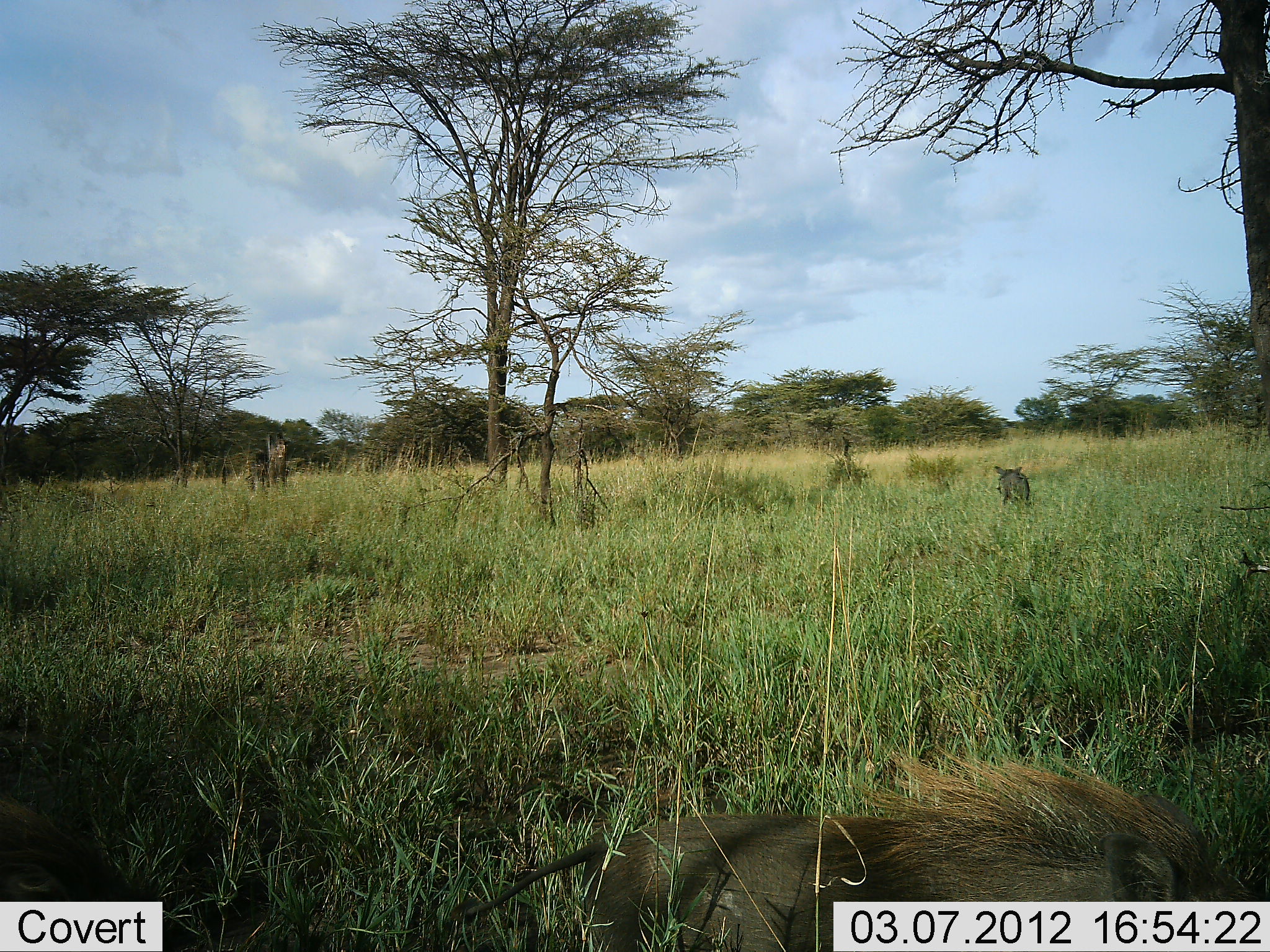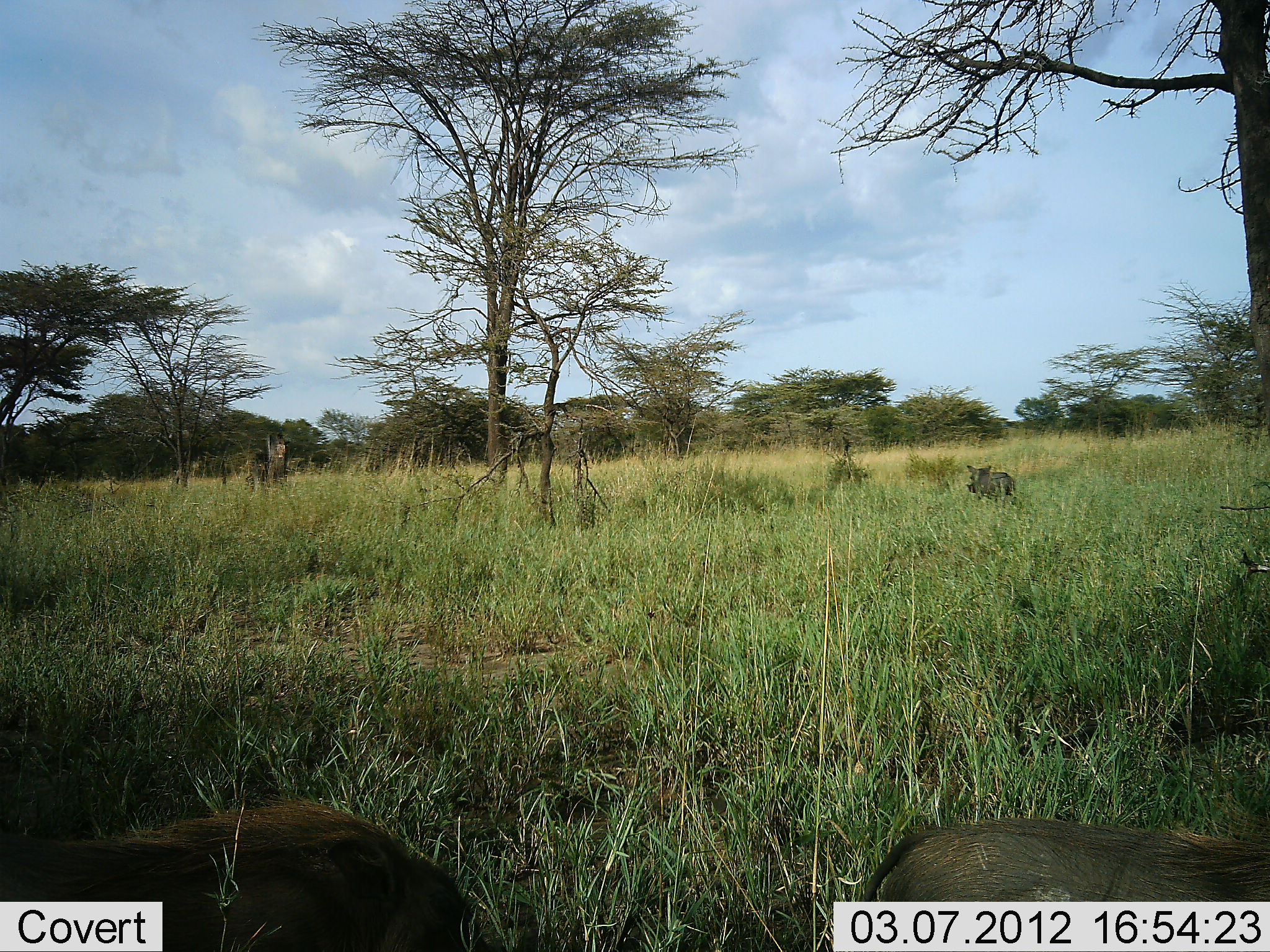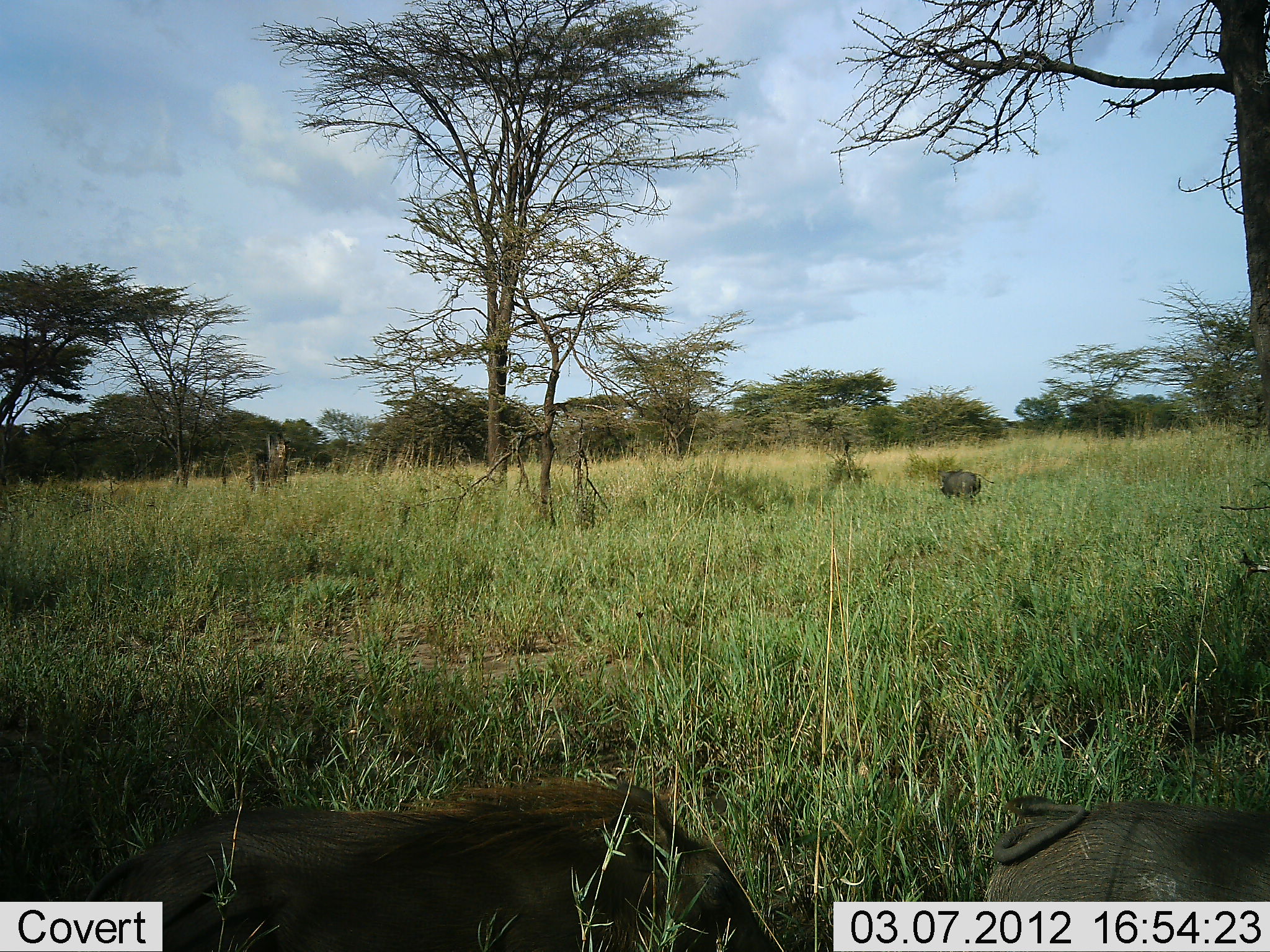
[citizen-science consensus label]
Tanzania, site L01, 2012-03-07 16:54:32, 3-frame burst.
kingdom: Animalia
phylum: Chordata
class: Mammalia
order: Artiodactyla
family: Suidae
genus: Phacochoerus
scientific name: Phacochoerus africanus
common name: warthog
Warthog (Phacochoerus africanus), count 3. Behavior (volunteer vote fractions): standing 0%, resting 0%, moving 85%, interacting 8%. Young present (vote fraction): 8%. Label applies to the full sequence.